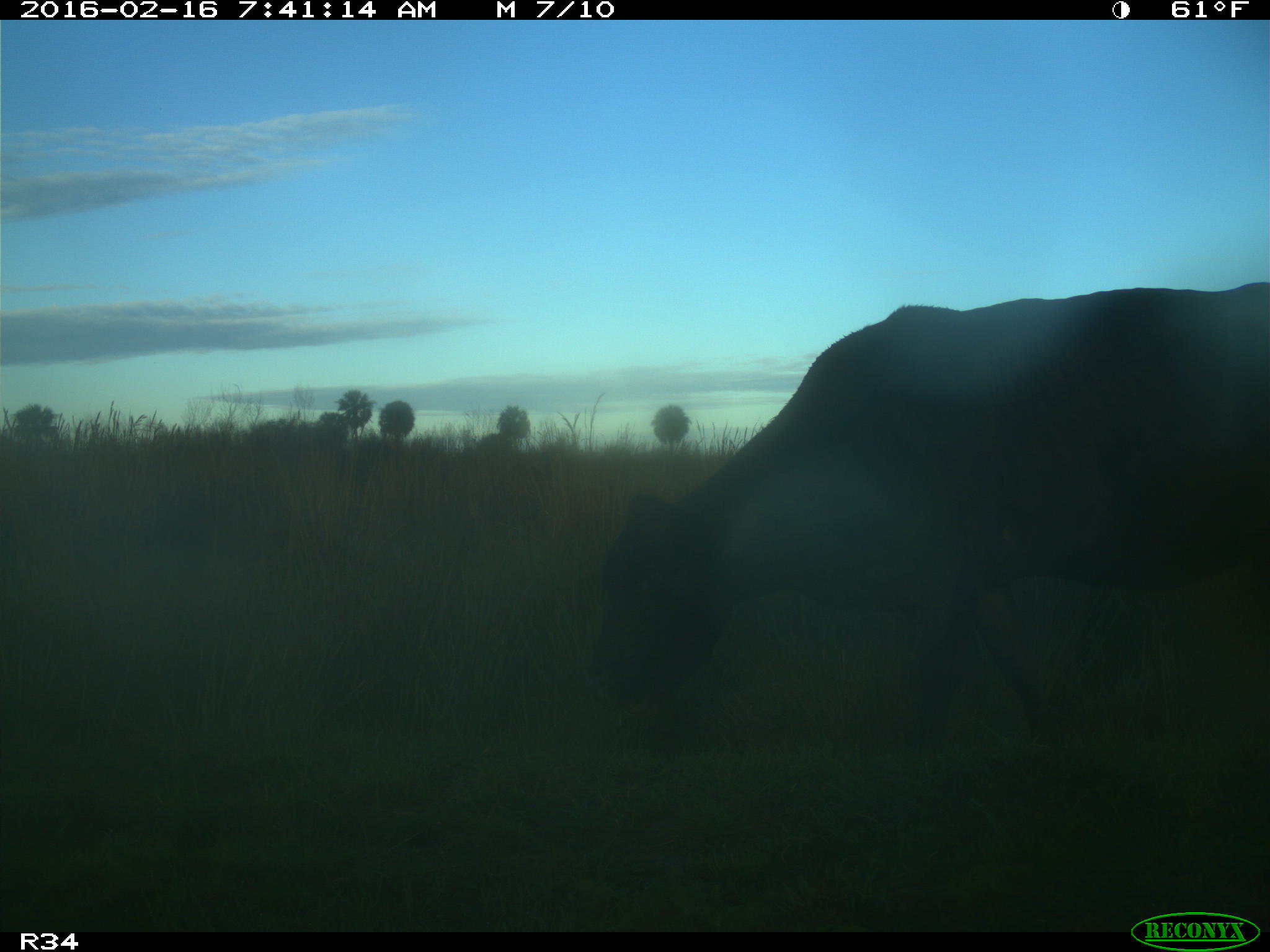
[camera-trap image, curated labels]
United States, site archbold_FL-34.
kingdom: Animalia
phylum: Chordata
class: Mammalia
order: Artiodactyla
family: Bovidae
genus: Bos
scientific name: Bos taurus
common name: domestic cow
Bos taurus (domestic cow).